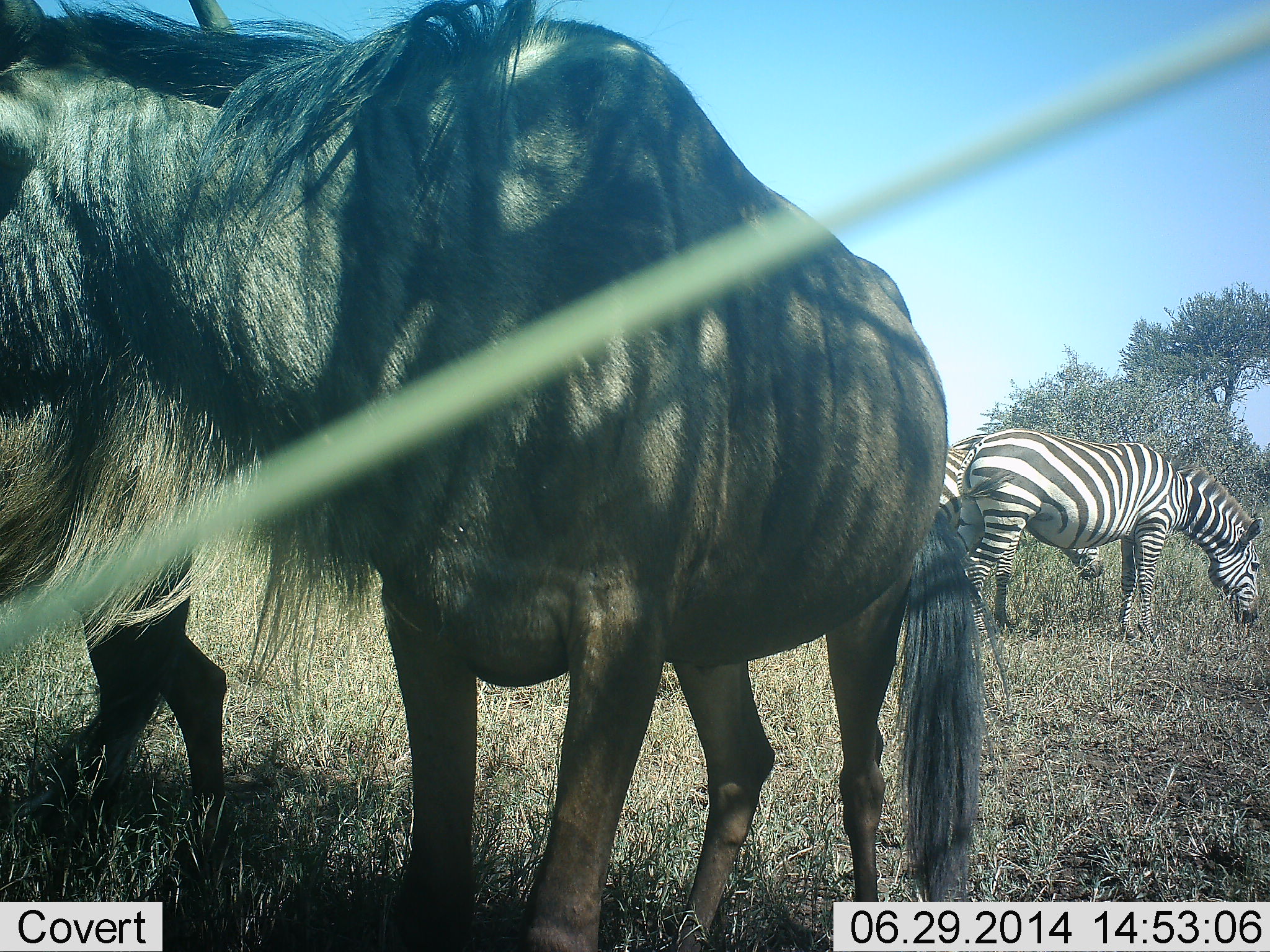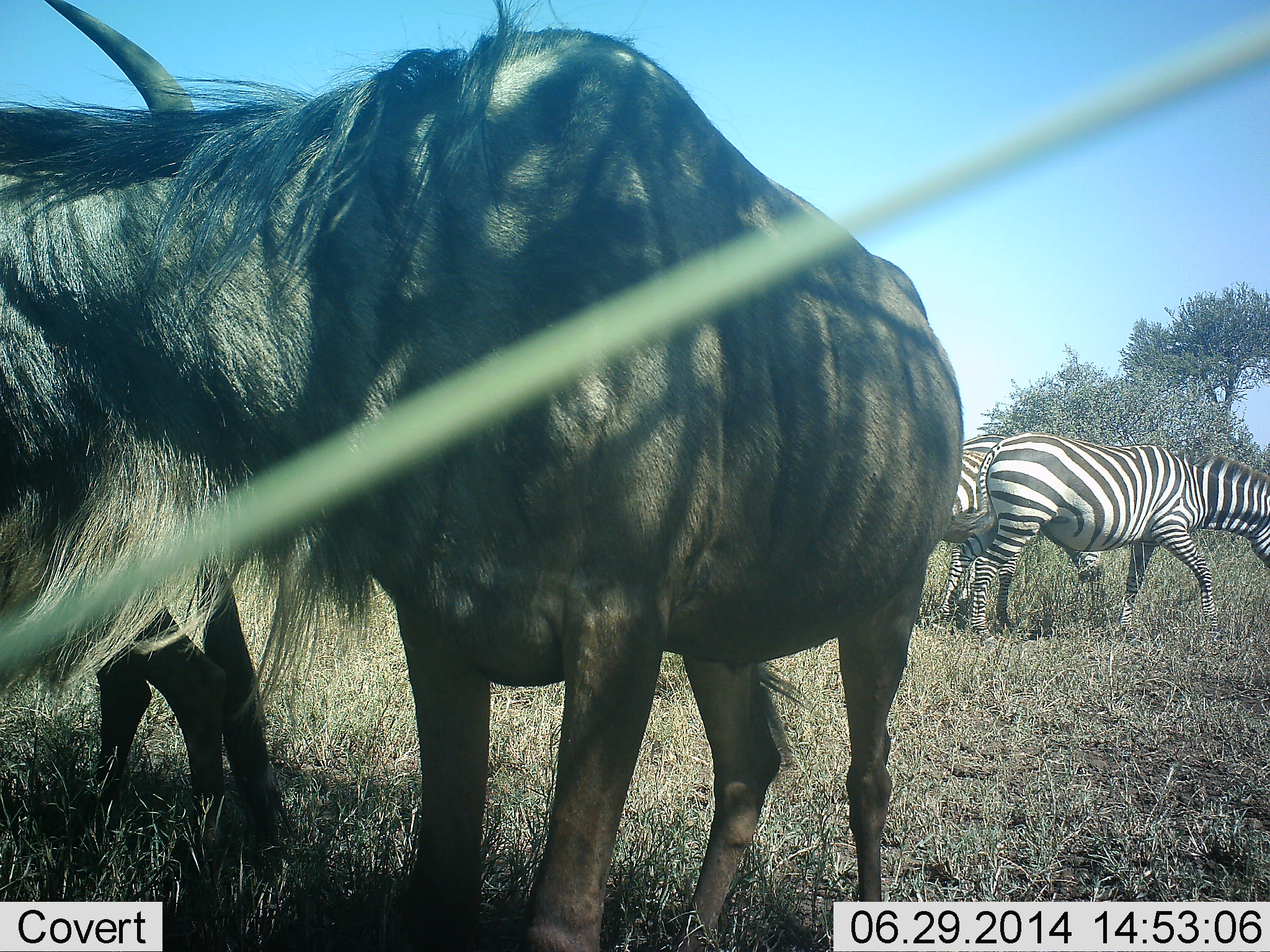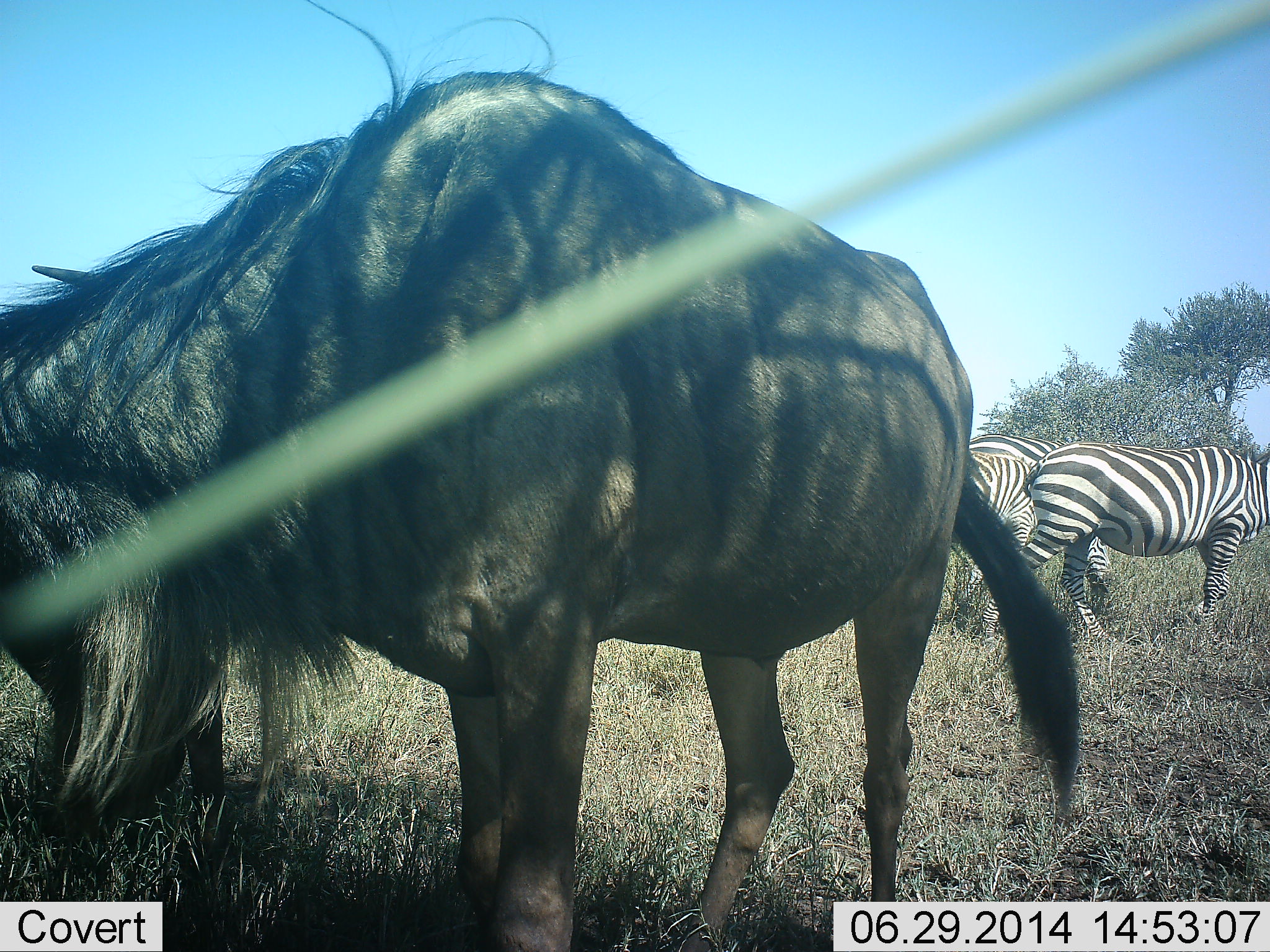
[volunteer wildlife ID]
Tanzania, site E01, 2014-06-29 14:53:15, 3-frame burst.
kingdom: Animalia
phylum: Chordata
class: Mammalia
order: Artiodactyla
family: Bovidae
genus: Connochaetes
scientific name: Connochaetes taurinus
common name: blue wildebeest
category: wildebeest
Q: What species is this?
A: Wildebeest (blue wildebeest) (Connochaetes taurinus).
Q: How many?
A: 2.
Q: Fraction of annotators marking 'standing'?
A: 55%.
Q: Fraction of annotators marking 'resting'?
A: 0%.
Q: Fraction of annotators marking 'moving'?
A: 9%.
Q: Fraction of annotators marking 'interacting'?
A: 0%.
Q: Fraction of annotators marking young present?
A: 0%.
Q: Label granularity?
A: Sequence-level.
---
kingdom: Animalia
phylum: Chordata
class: Mammalia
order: Perissodactyla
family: Equidae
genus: Equus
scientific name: Equus quagga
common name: plains zebra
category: zebra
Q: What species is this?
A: Zebra (plains zebra) (Equus quagga).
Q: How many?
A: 2.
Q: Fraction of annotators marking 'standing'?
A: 10%.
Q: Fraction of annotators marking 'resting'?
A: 0%.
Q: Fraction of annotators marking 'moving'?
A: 50%.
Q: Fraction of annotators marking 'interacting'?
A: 0%.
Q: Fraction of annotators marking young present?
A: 0%.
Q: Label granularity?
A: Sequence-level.